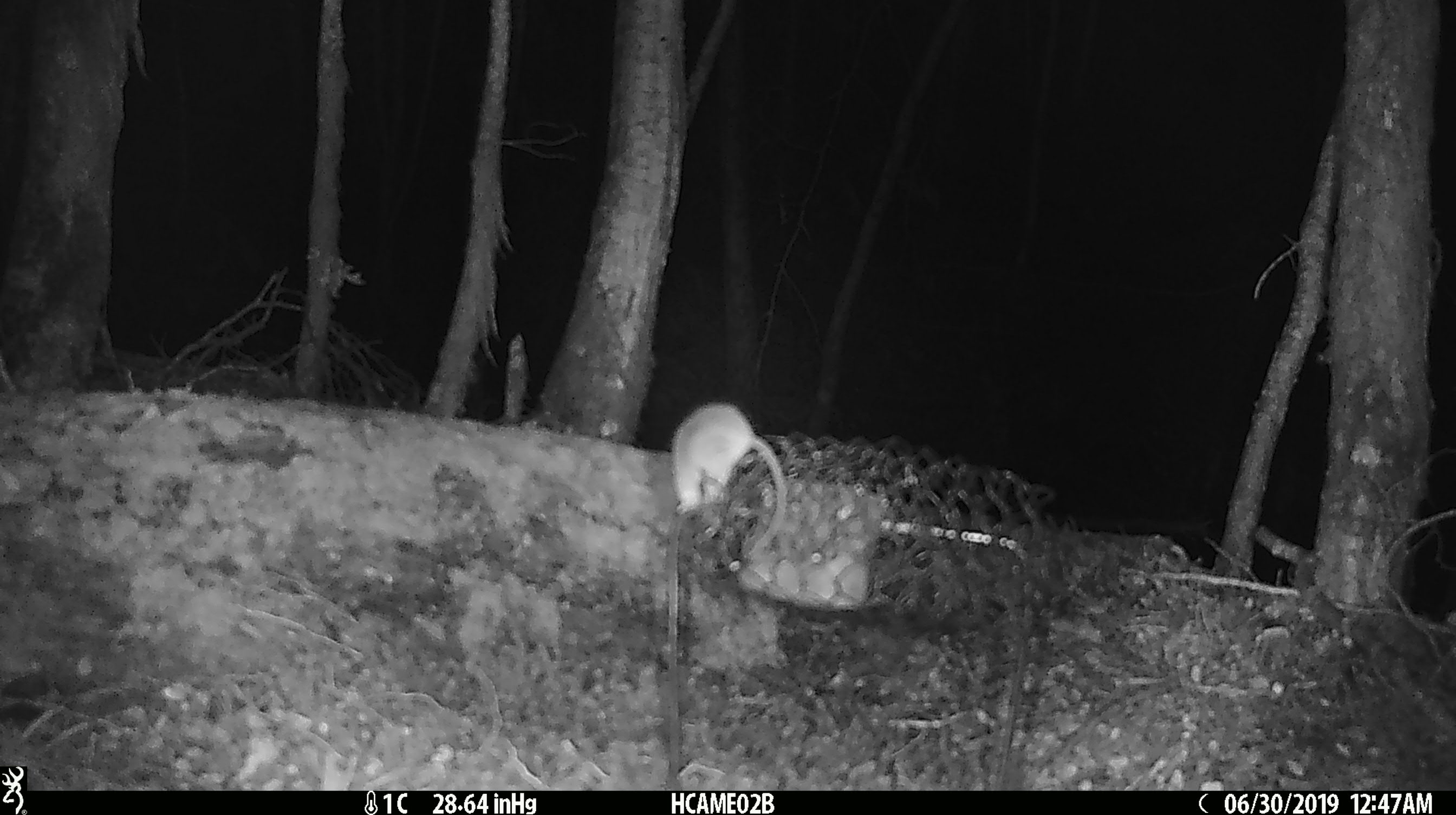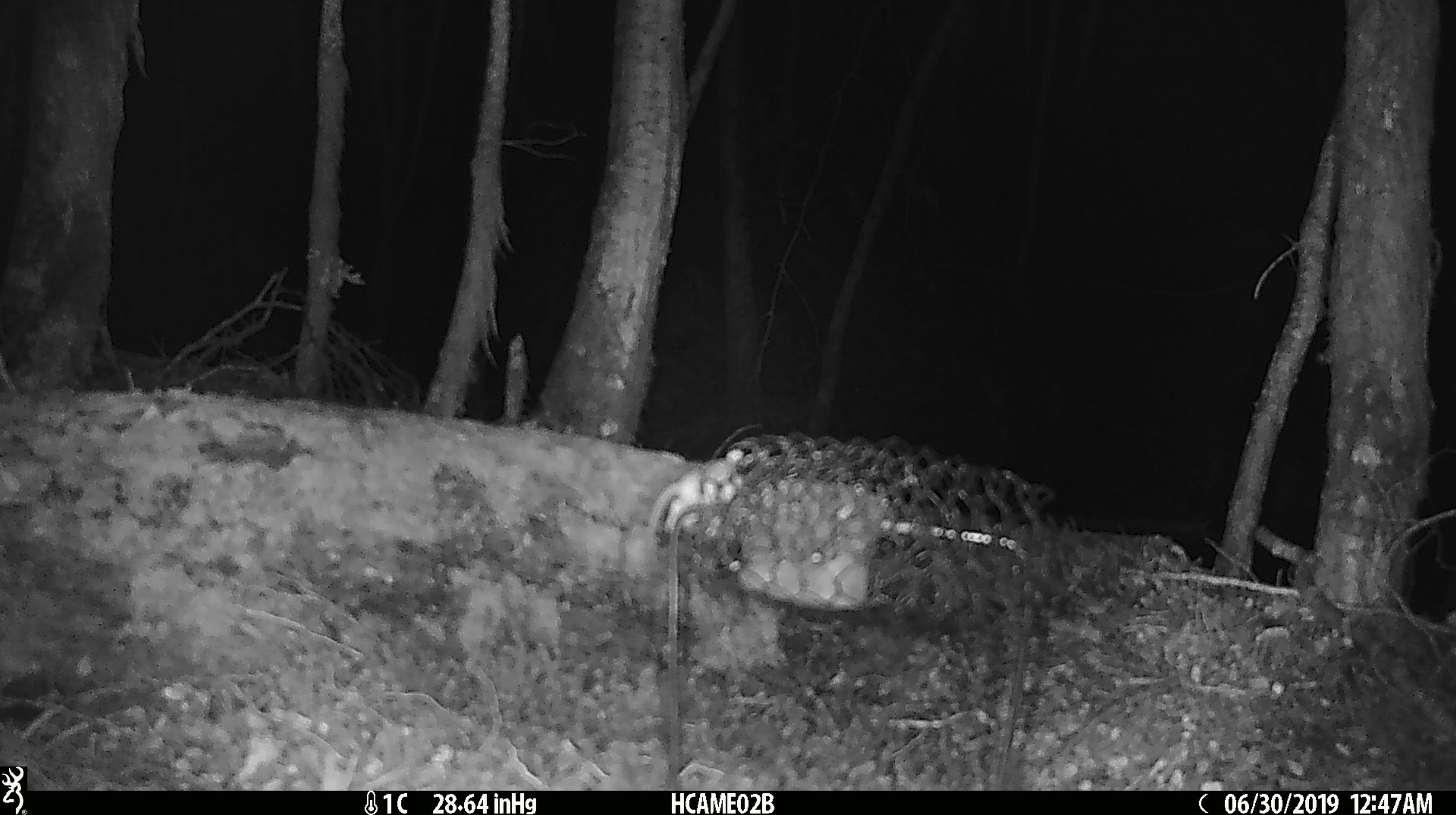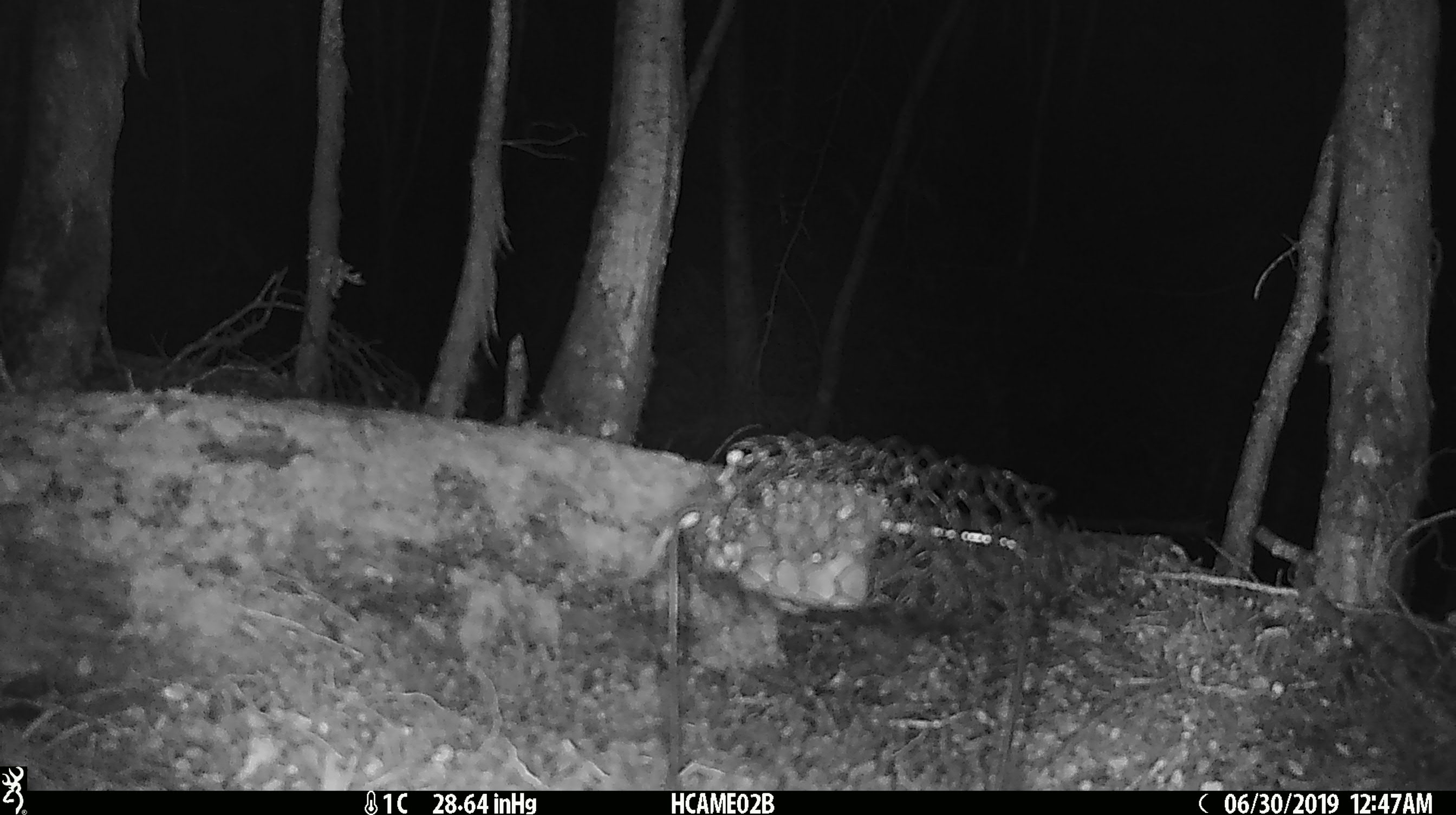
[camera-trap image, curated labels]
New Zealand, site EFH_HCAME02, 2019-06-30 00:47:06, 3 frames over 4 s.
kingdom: Animalia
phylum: Chordata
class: Mammalia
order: Rodentia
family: Muridae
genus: Mus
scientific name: Mus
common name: mouse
Mouse (Mus).